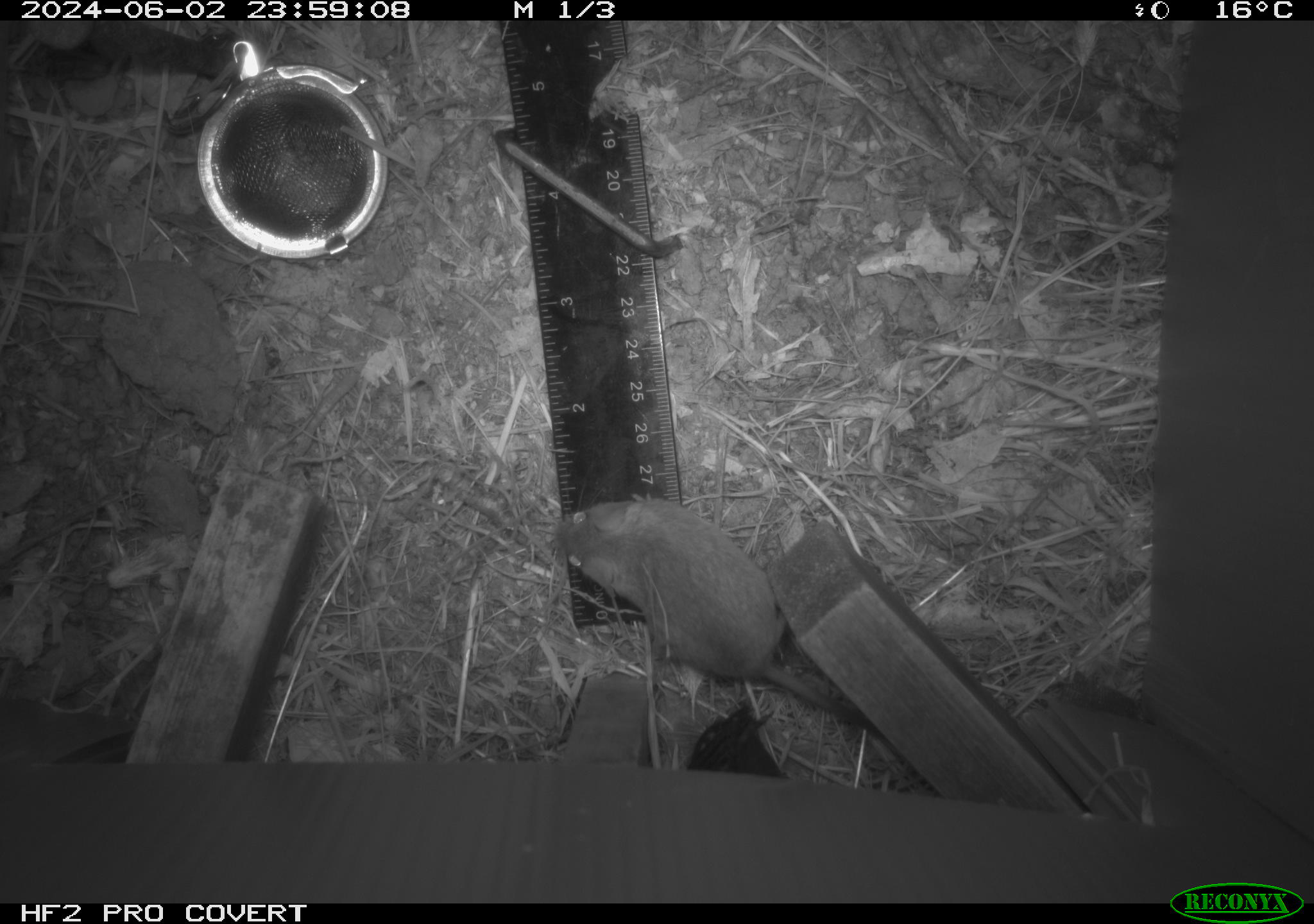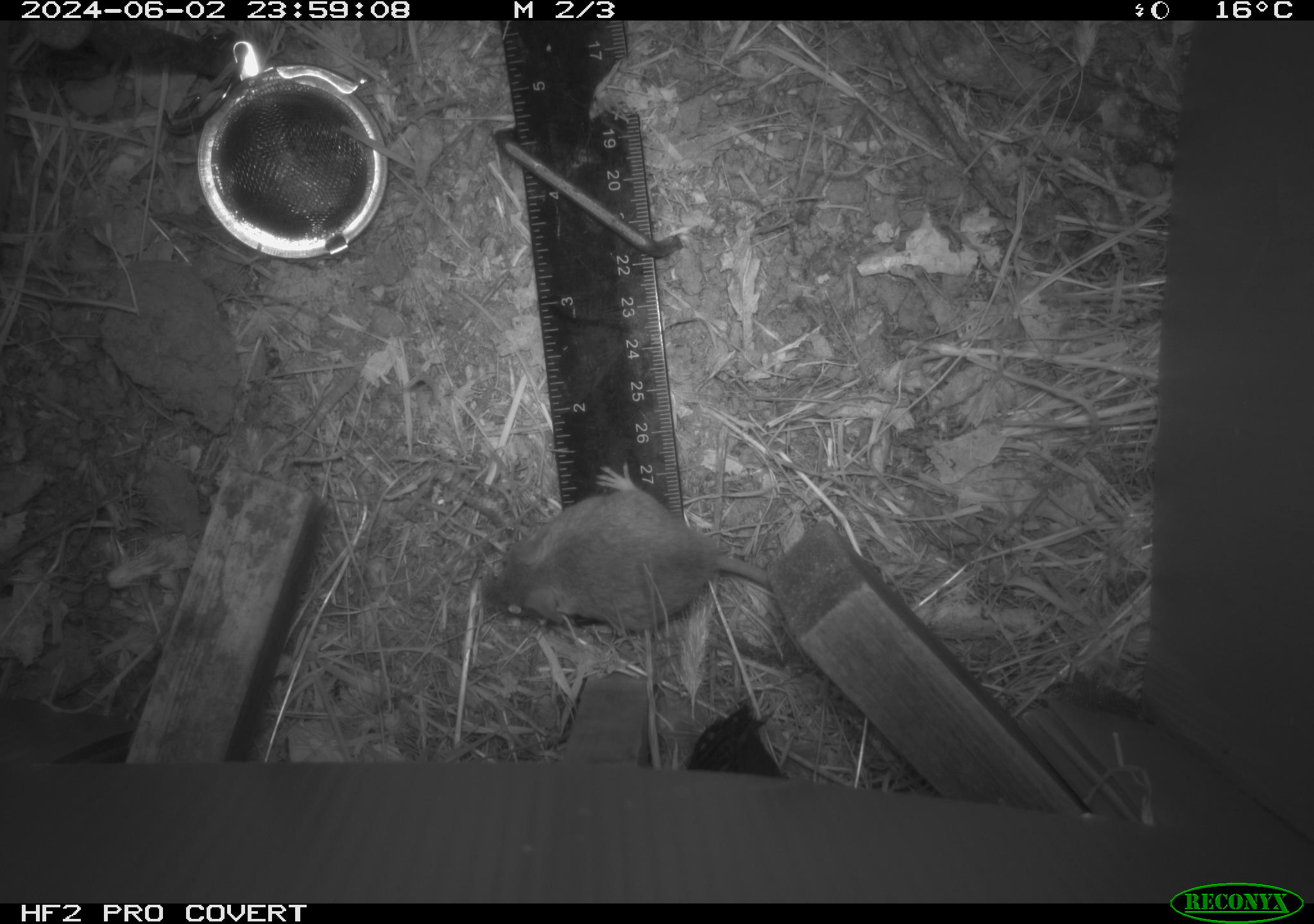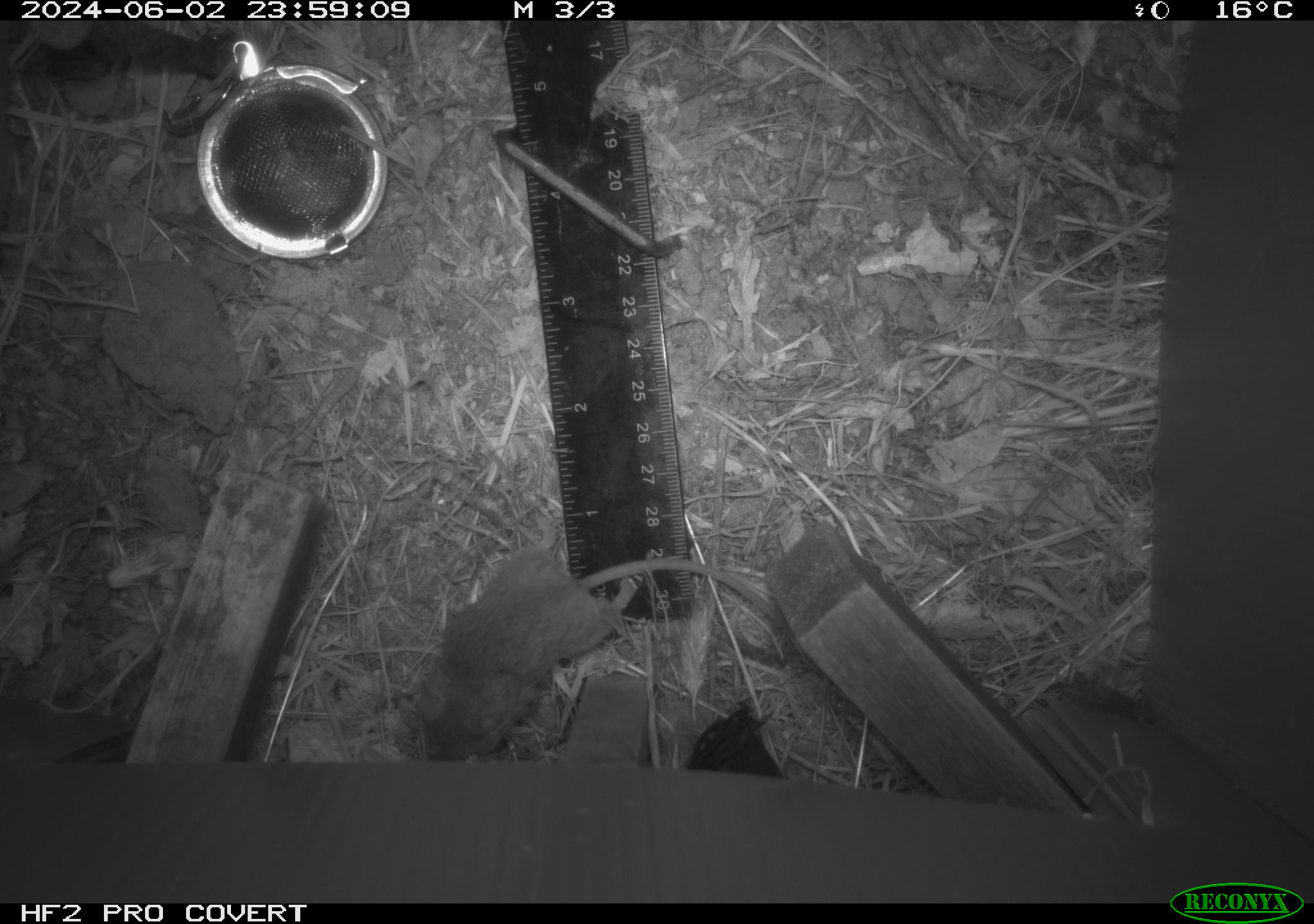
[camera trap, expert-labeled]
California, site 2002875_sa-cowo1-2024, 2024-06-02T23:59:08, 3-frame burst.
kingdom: Animalia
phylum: Chordata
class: Mammalia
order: Rodentia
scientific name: Rodentia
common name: mouse species